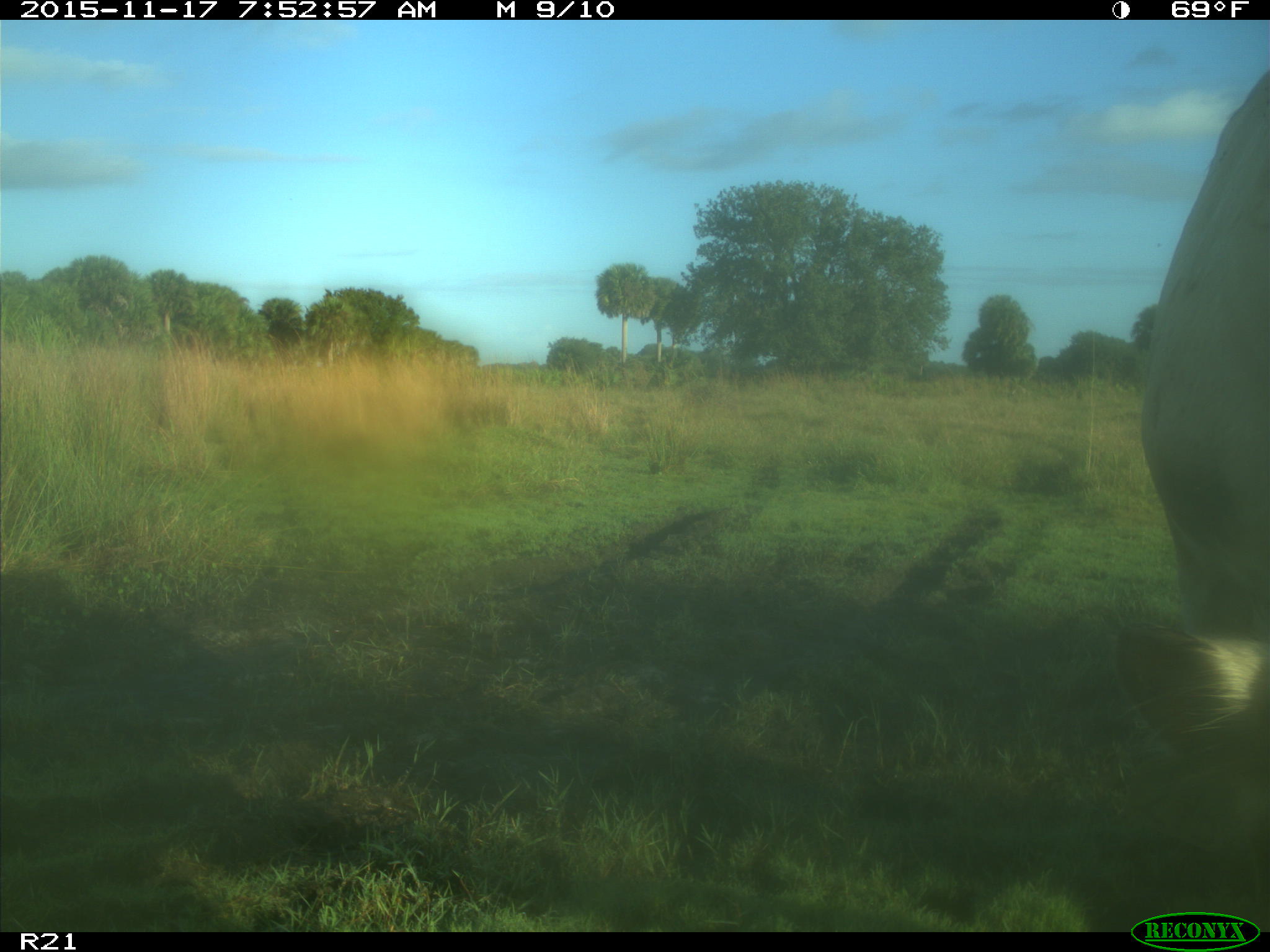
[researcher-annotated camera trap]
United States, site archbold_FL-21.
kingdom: Animalia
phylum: Chordata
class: Mammalia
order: Artiodactyla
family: Bovidae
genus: Bos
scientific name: Bos taurus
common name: domestic cow